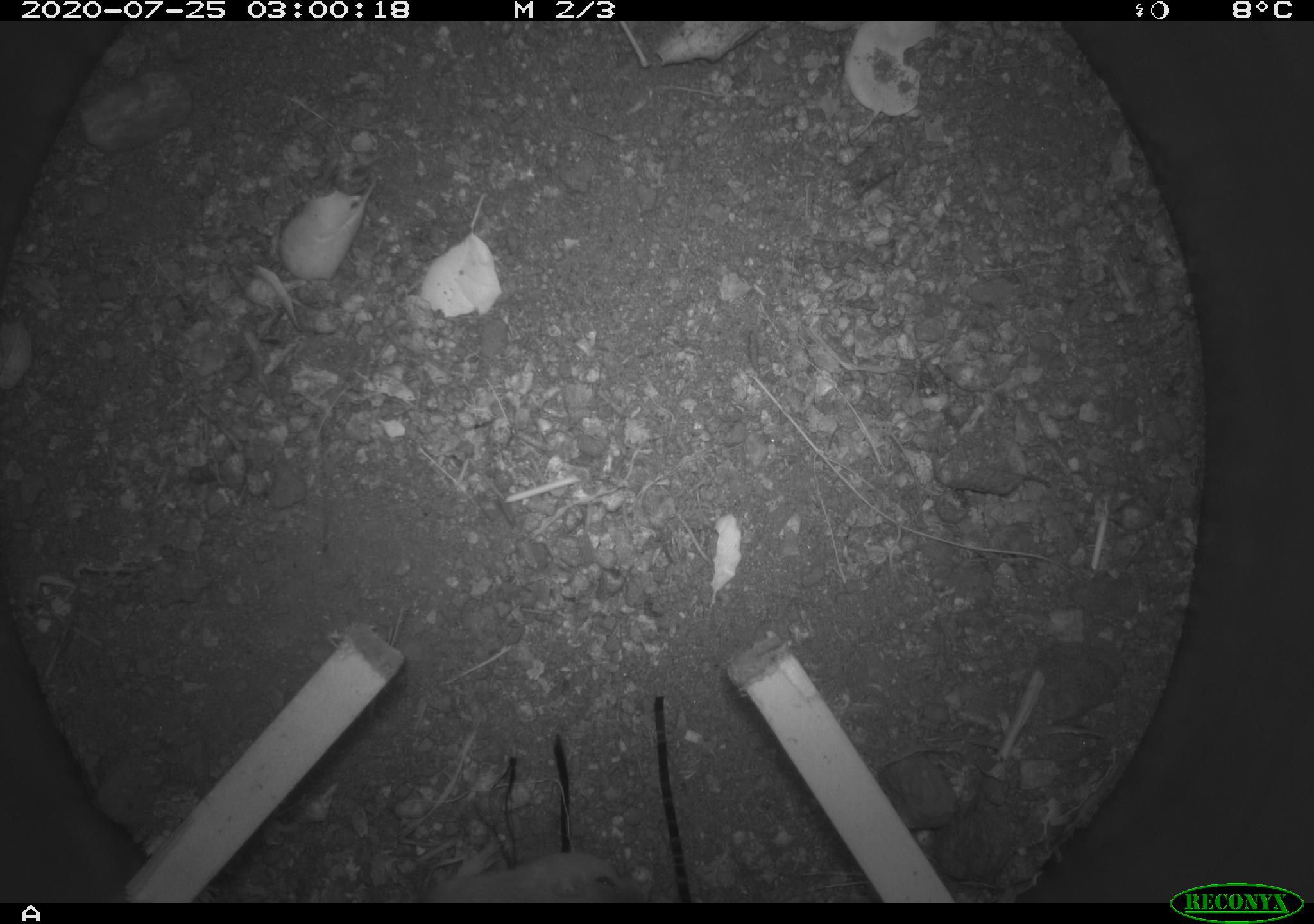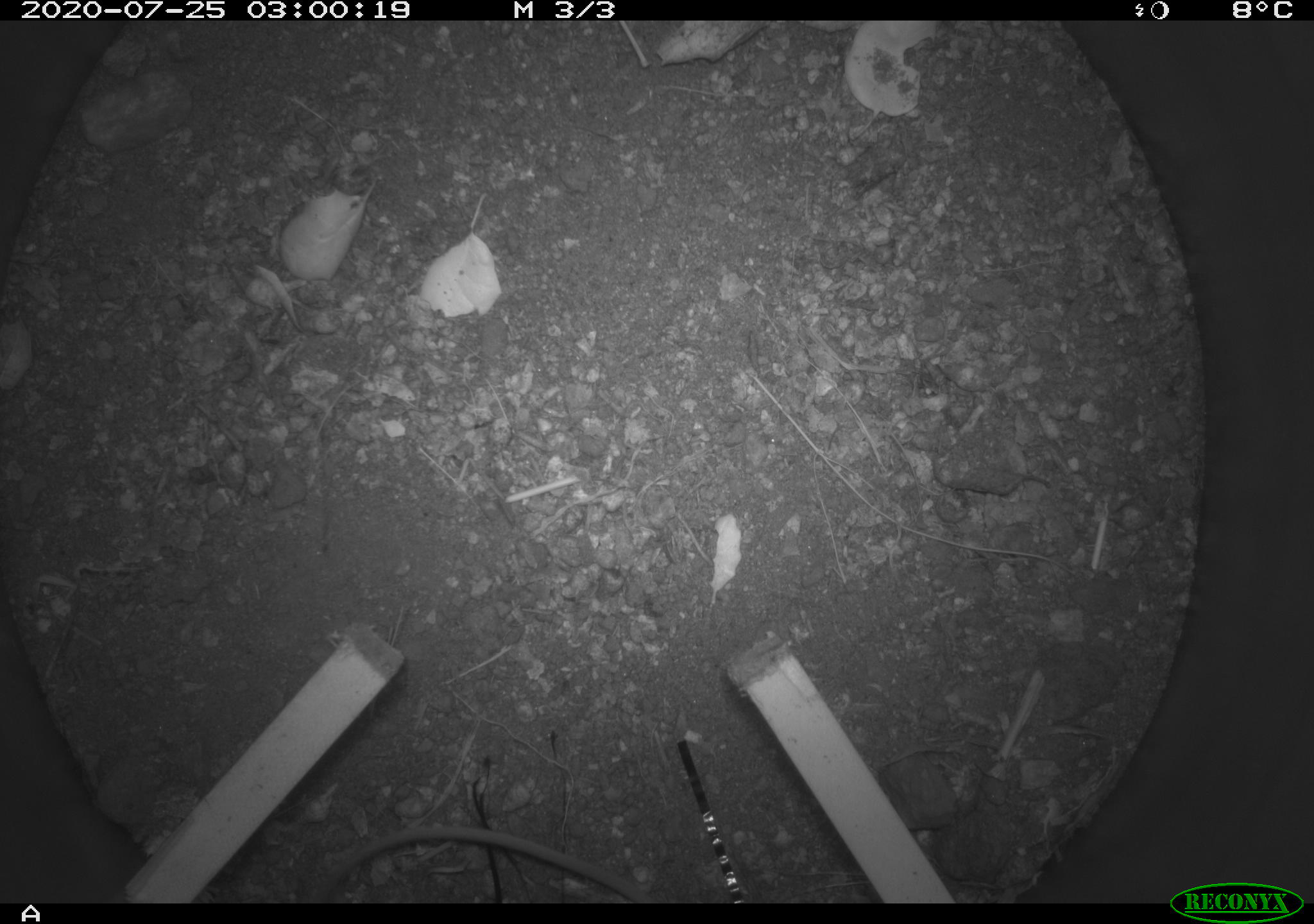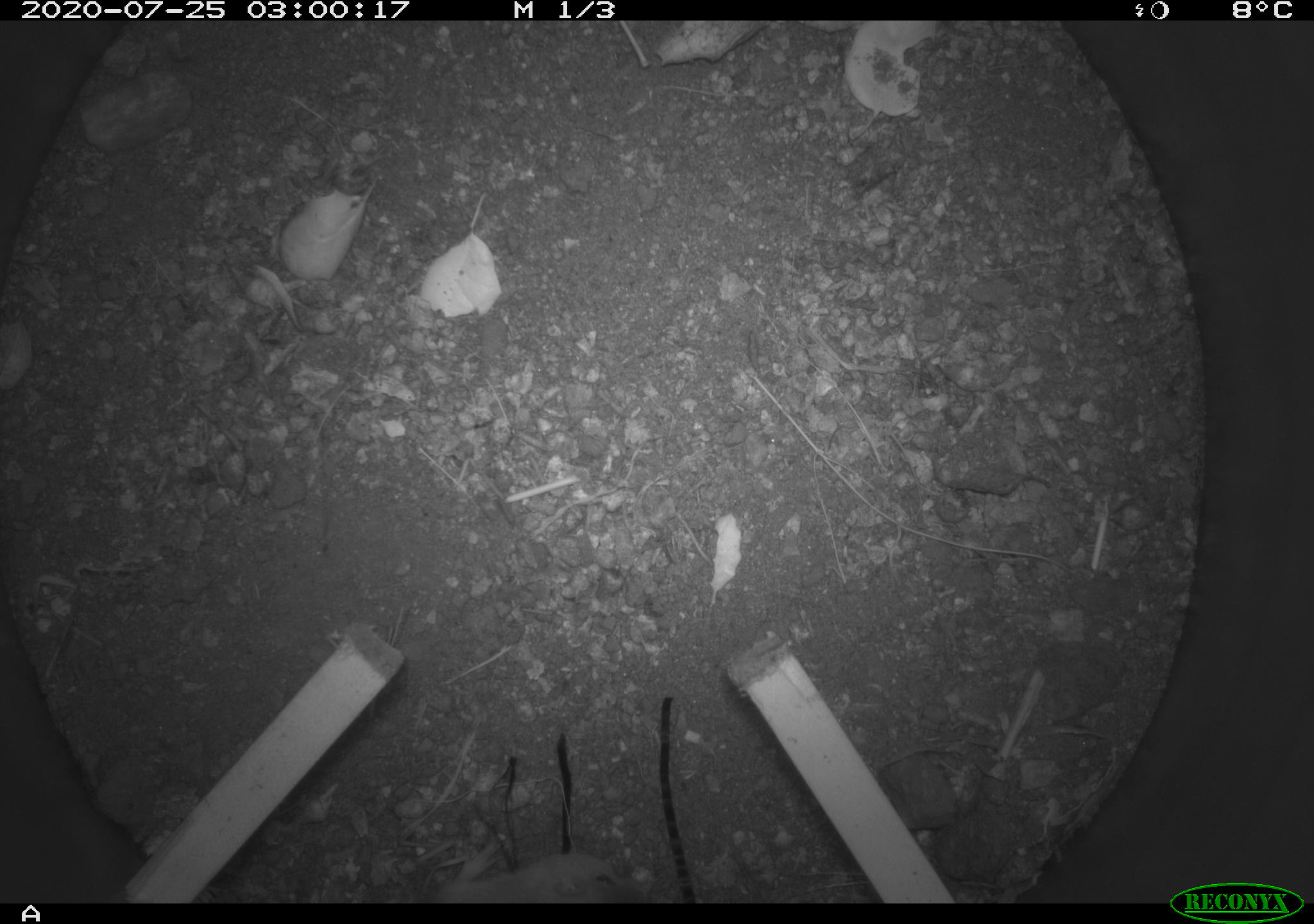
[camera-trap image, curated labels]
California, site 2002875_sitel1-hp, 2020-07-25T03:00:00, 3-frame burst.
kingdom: Animalia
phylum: Chordata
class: Mammalia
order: Rodentia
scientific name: Rodentia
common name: rodent